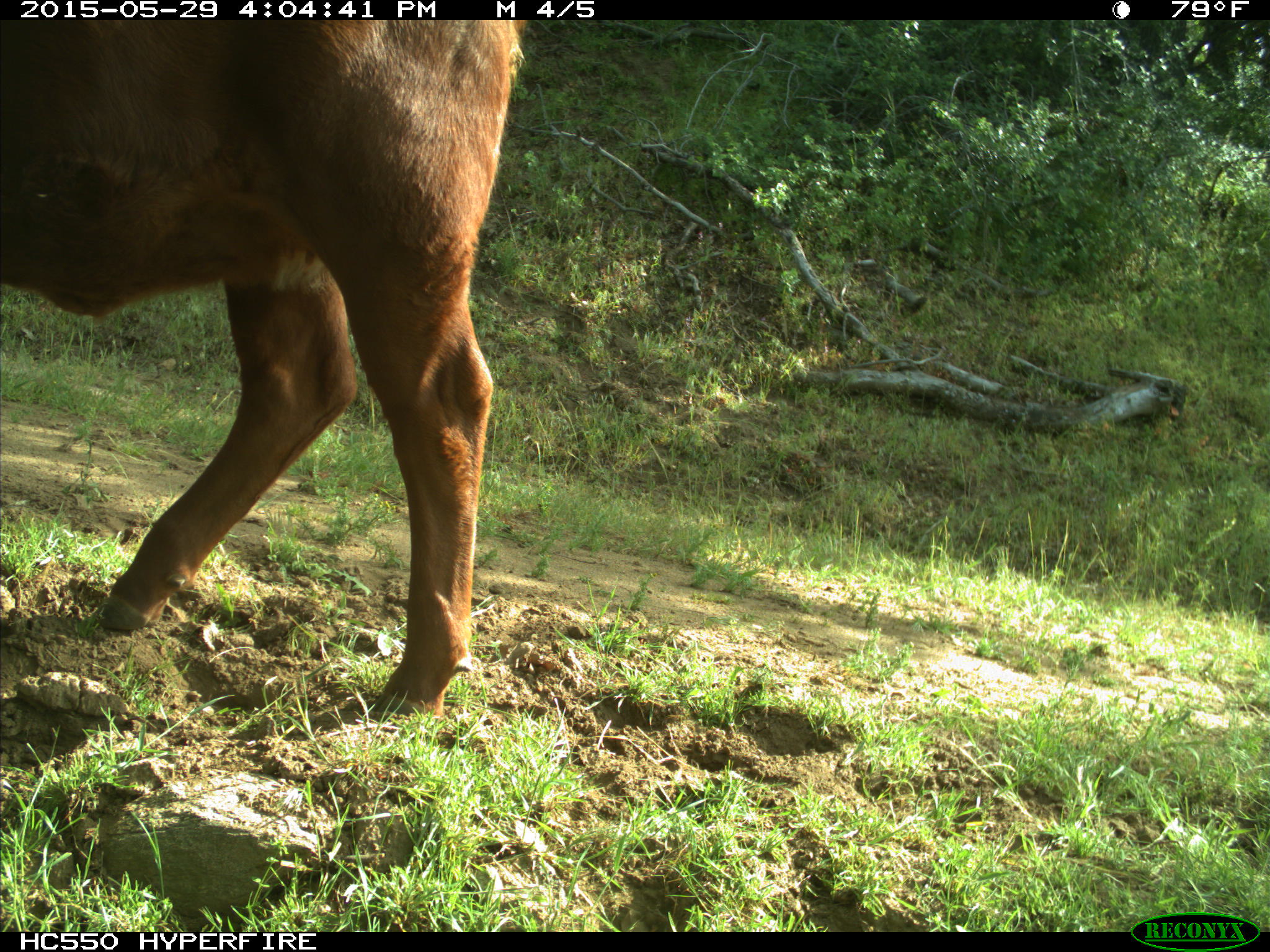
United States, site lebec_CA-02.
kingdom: Animalia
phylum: Chordata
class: Mammalia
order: Artiodactyla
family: Bovidae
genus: Bos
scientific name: Bos taurus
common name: domestic cow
Bos taurus (domestic cow).